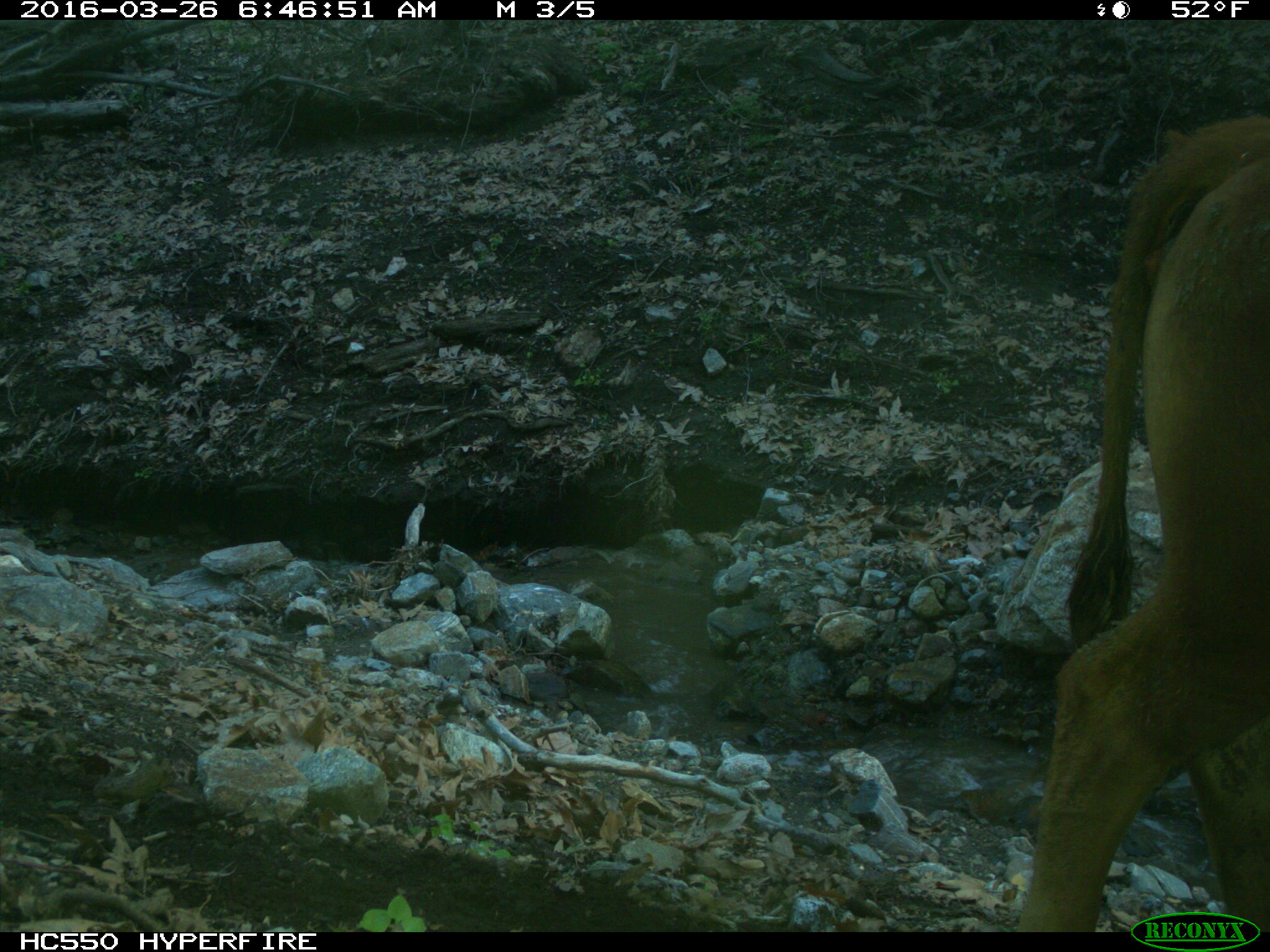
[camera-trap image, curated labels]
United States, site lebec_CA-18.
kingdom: Animalia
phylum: Chordata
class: Mammalia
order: Artiodactyla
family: Bovidae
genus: Bos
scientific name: Bos taurus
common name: domestic cow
Bos taurus (domestic cow).